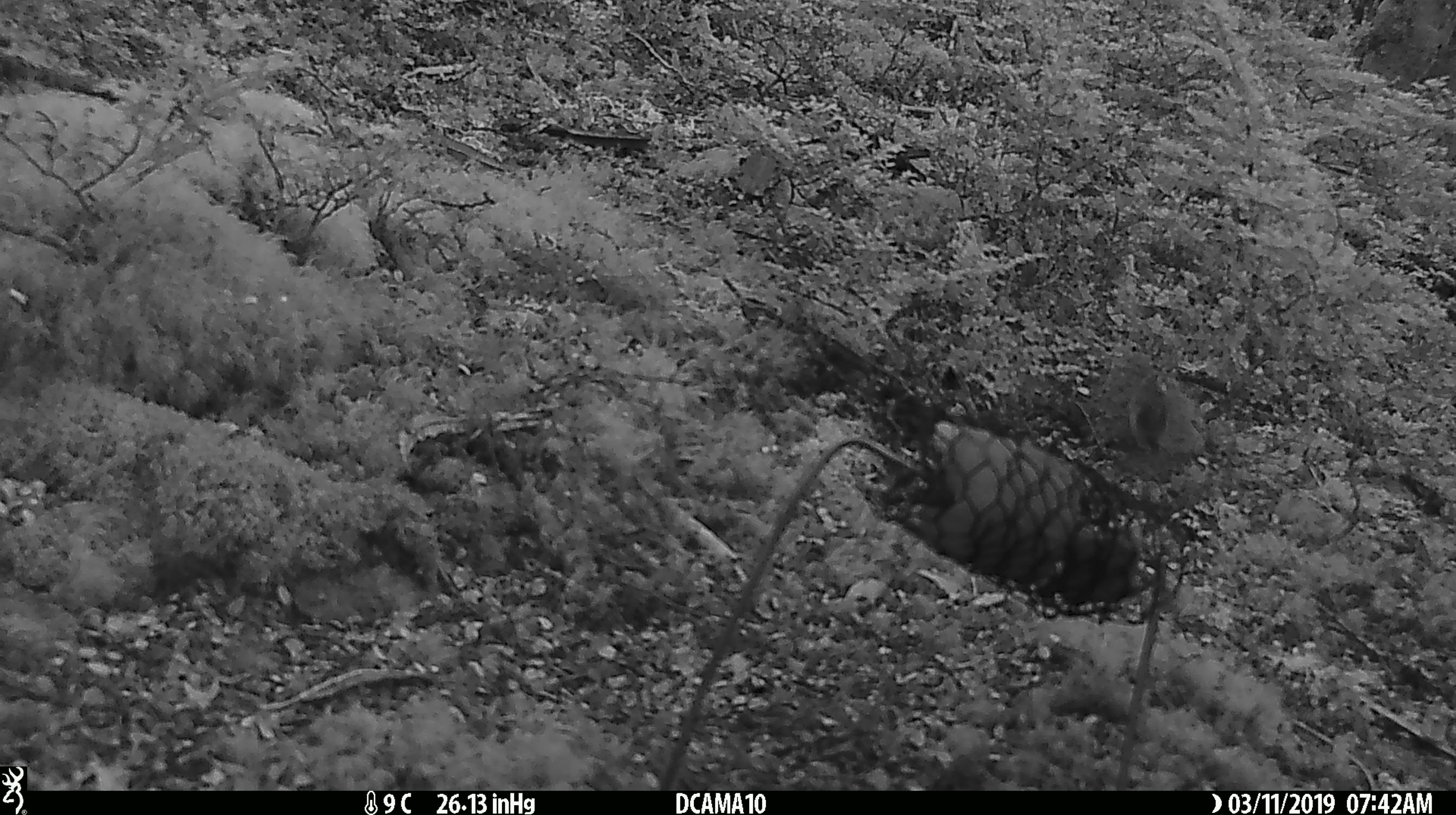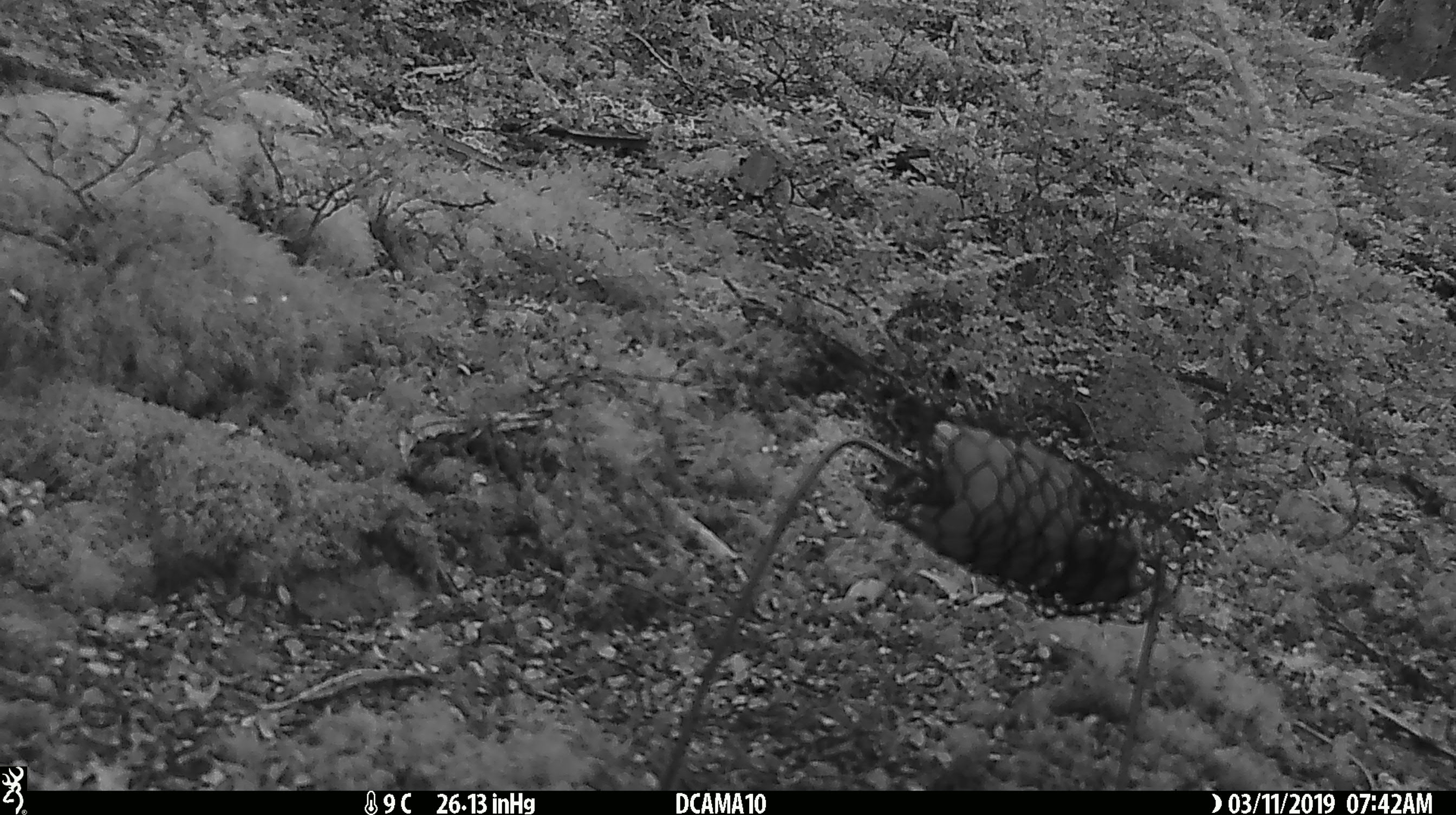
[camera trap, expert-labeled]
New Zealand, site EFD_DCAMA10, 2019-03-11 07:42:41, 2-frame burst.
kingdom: Animalia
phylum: Chordata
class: Aves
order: Passeriformes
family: Acanthisittidae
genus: Acanthisitta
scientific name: Acanthisitta chloris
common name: rifleman